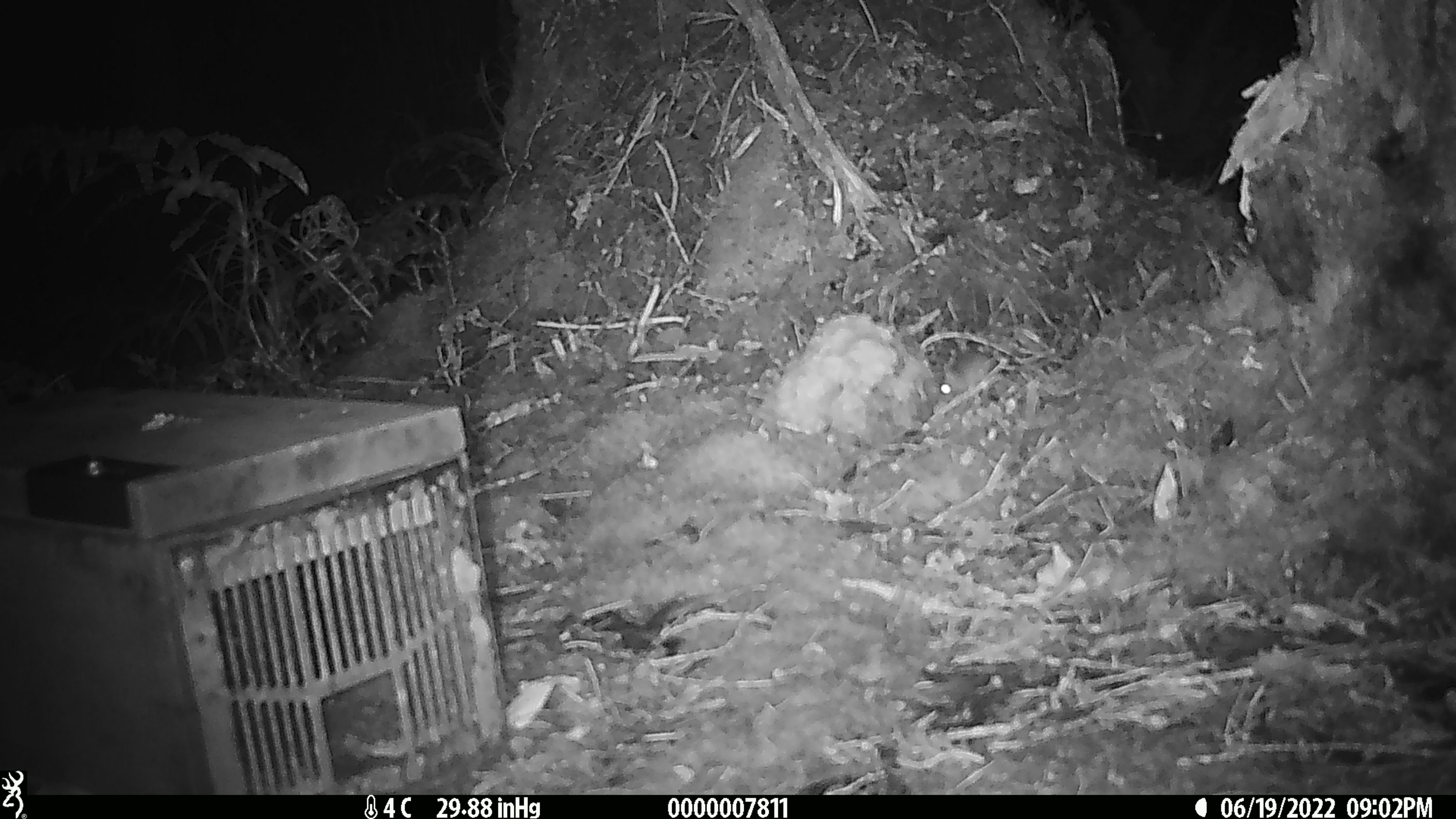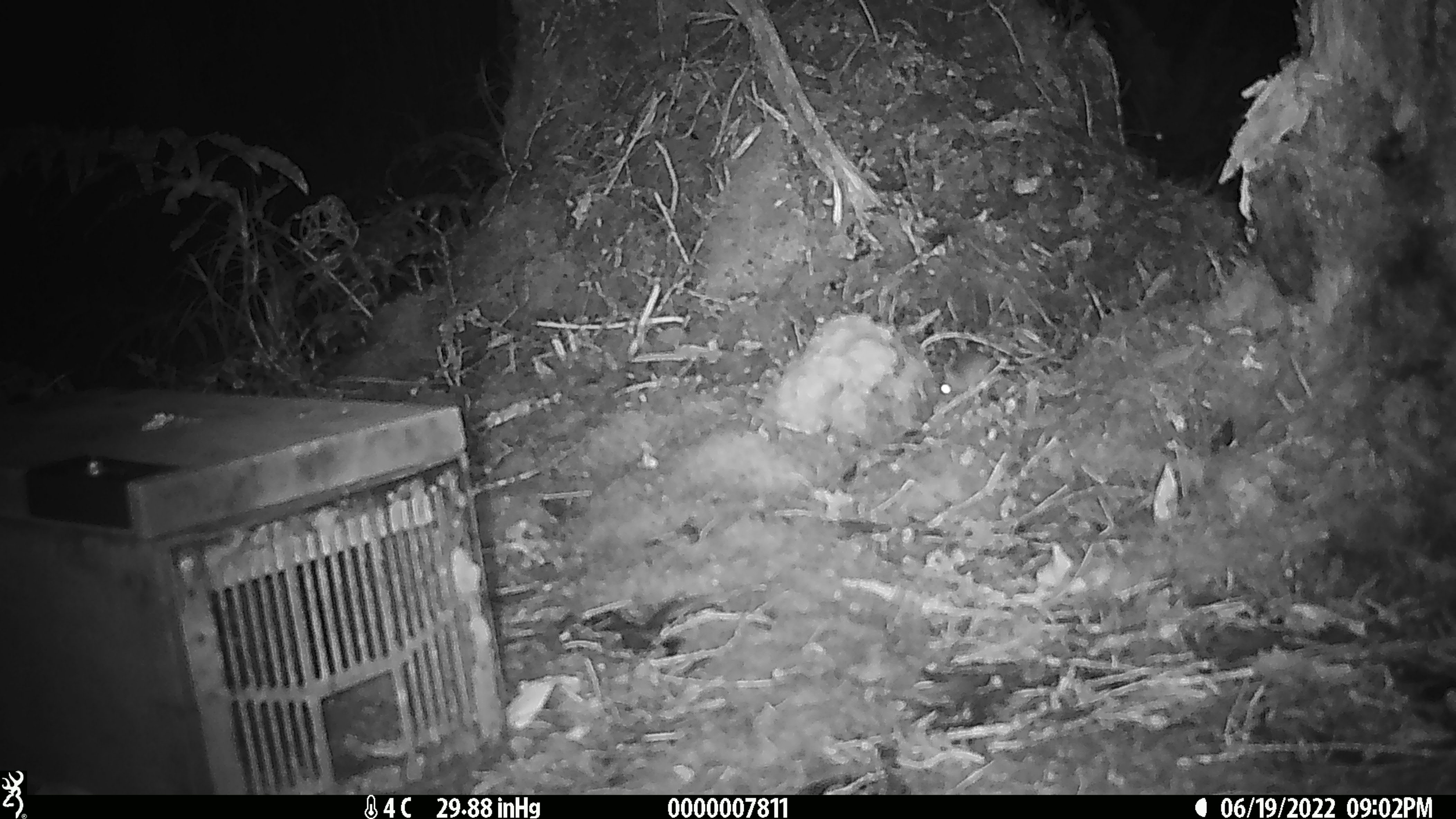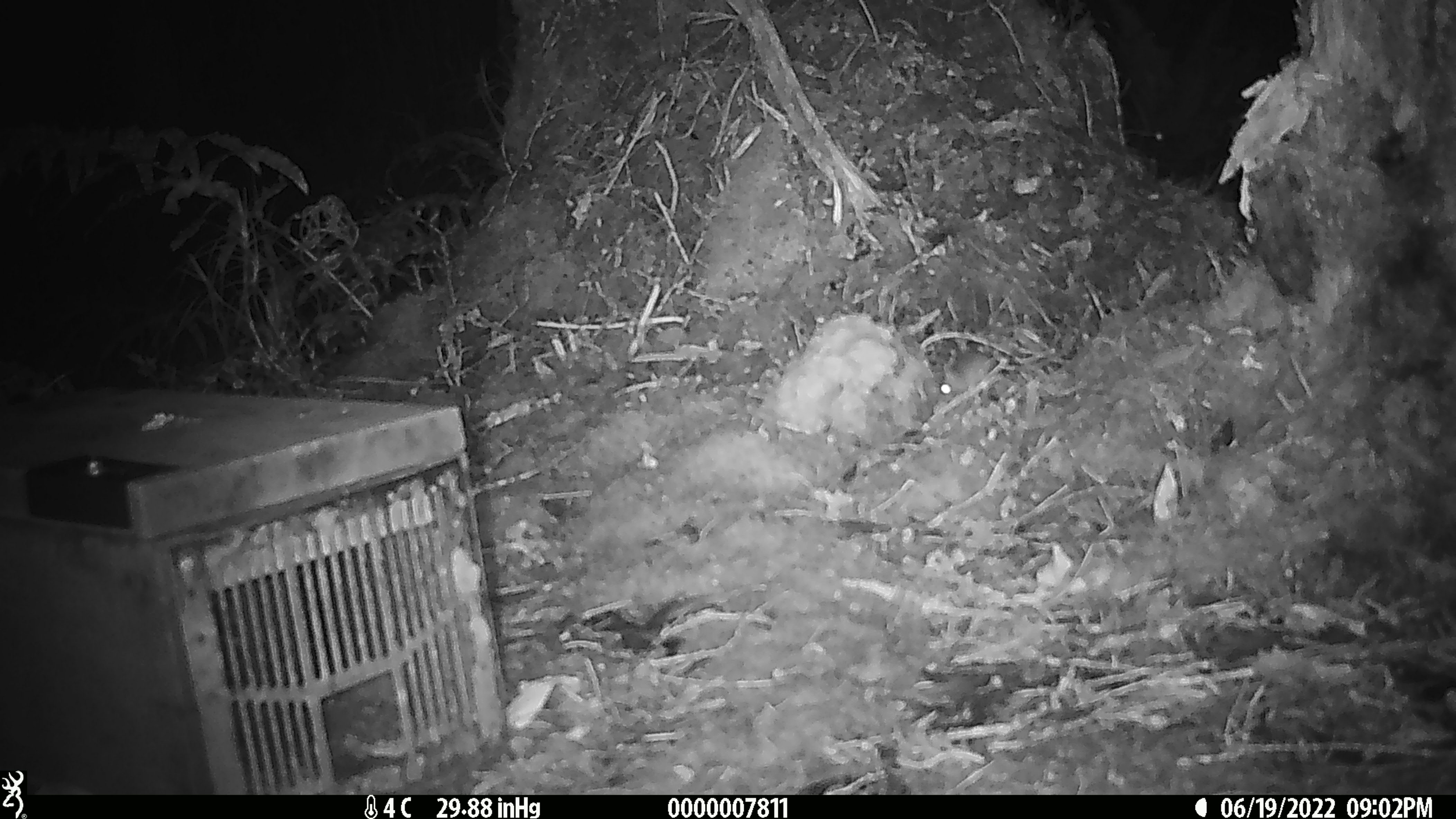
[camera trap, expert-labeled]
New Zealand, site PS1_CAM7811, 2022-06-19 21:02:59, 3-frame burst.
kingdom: Animalia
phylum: Chordata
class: Mammalia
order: Rodentia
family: Muridae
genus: Mus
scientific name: Mus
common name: mouse